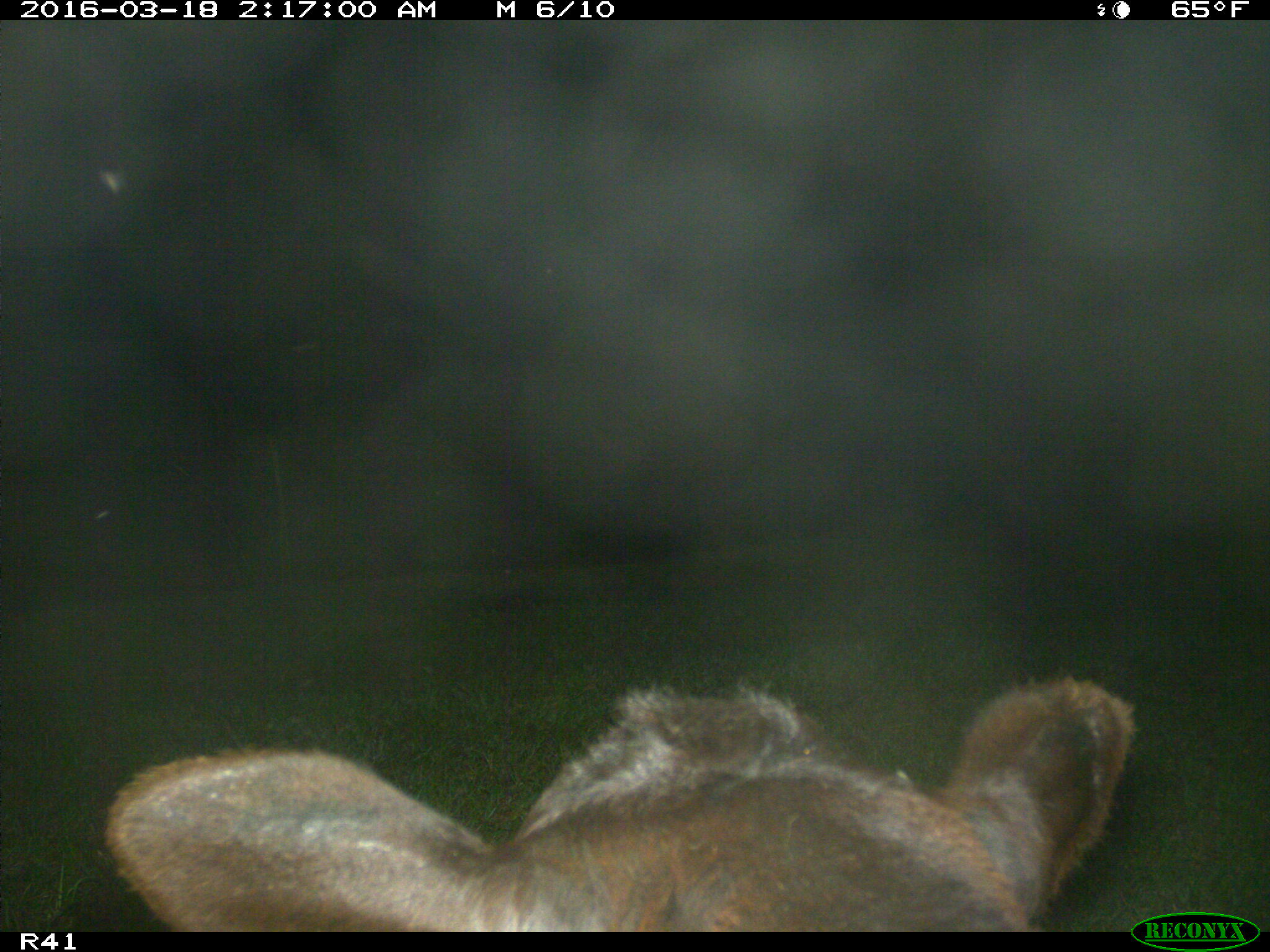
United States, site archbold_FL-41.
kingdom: Animalia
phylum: Chordata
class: Mammalia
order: Artiodactyla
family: Bovidae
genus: Bos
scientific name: Bos taurus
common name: domestic cow